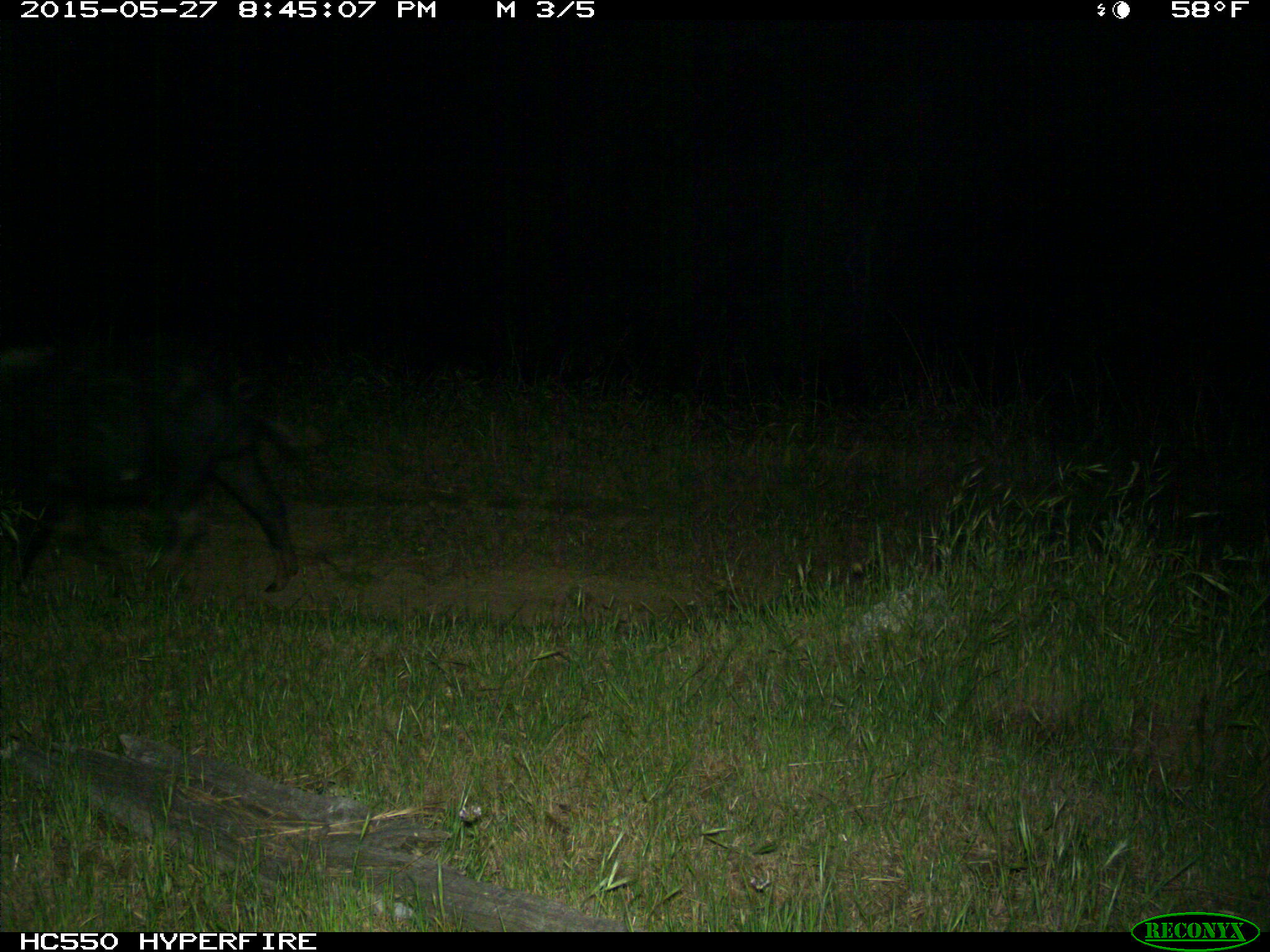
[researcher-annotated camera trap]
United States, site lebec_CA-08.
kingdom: Animalia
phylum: Chordata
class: Mammalia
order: Artiodactyla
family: Suidae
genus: Sus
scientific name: Sus scrofa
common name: wild boar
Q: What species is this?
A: Sus scrofa (wild boar).